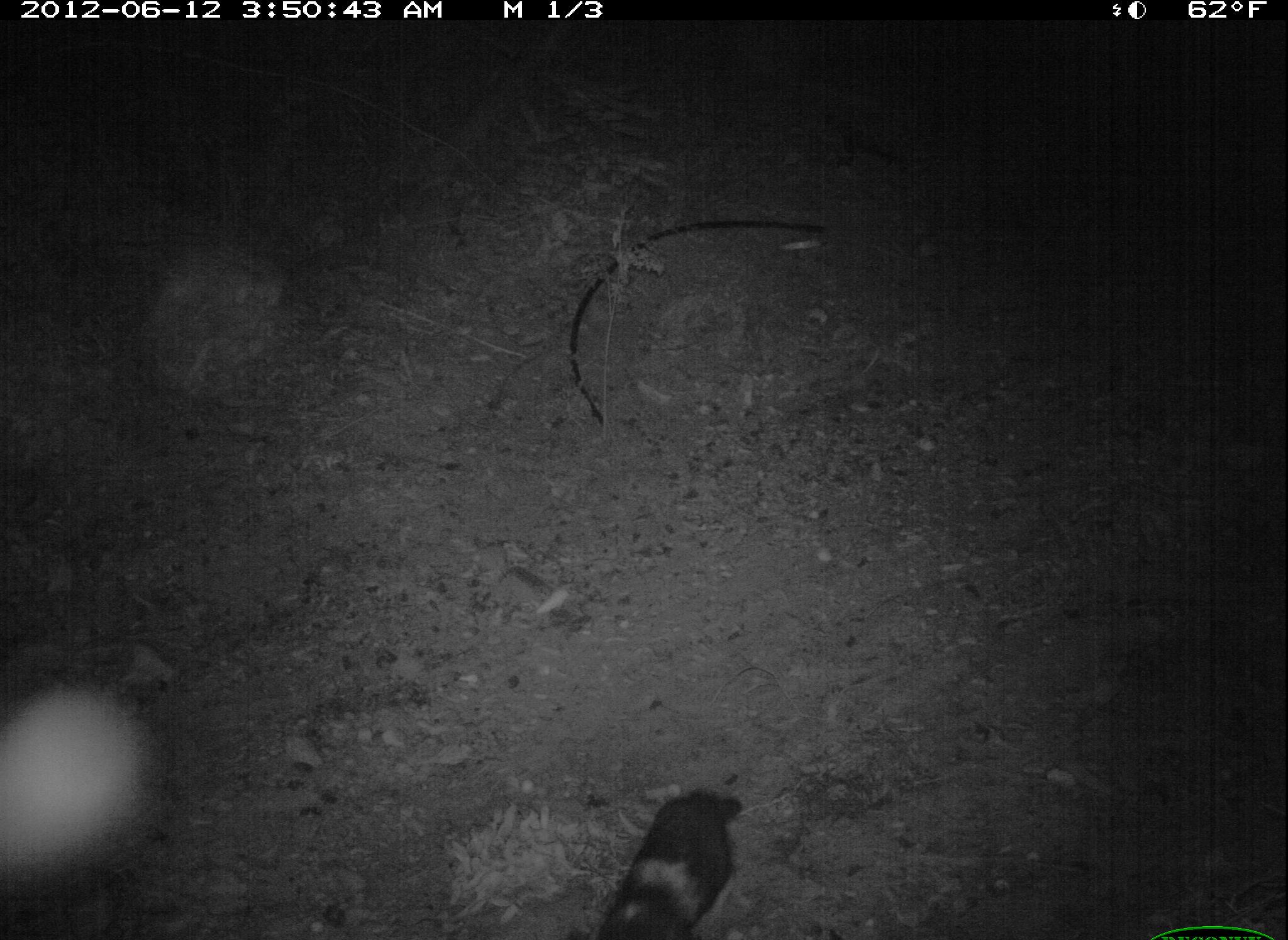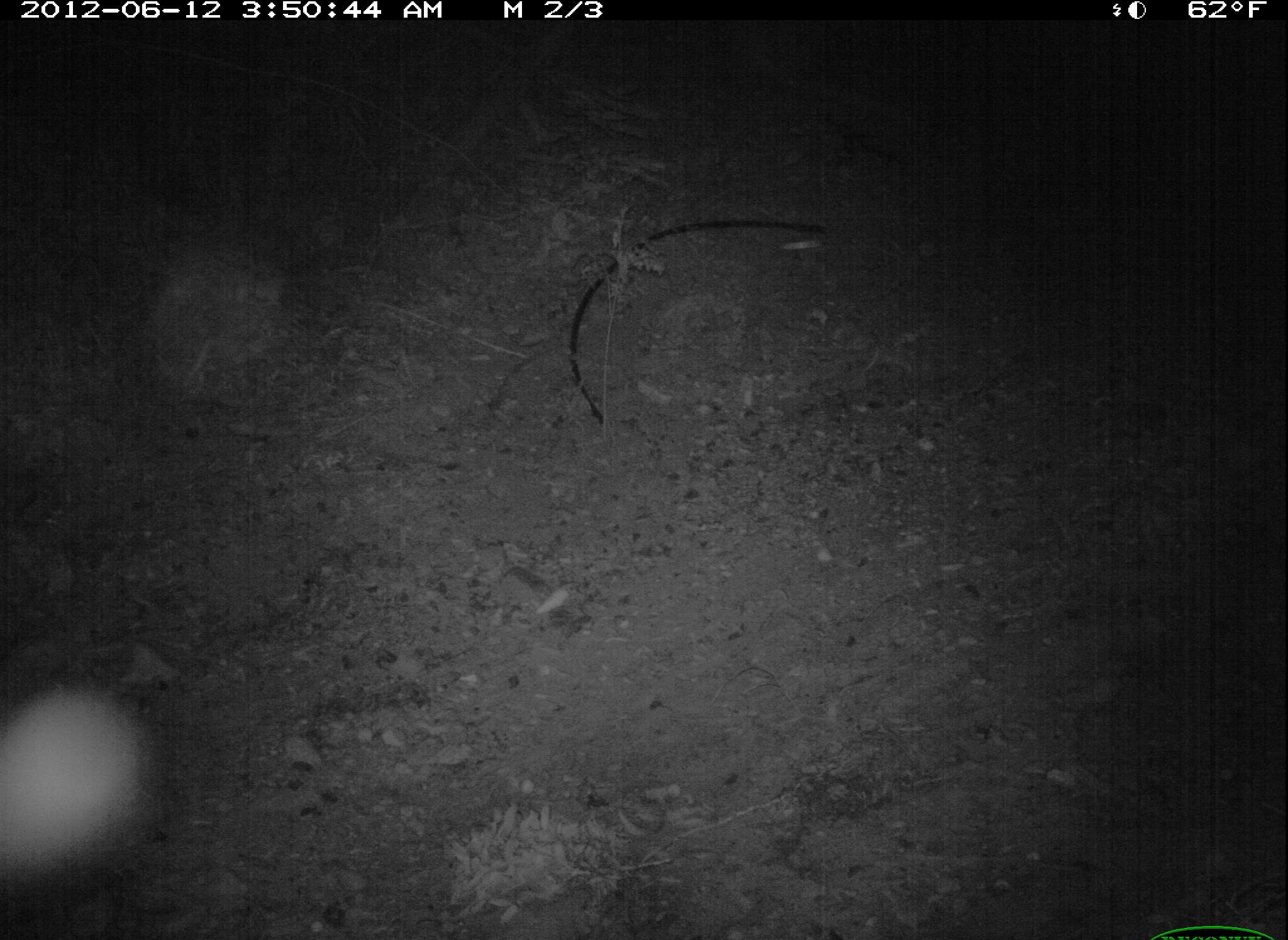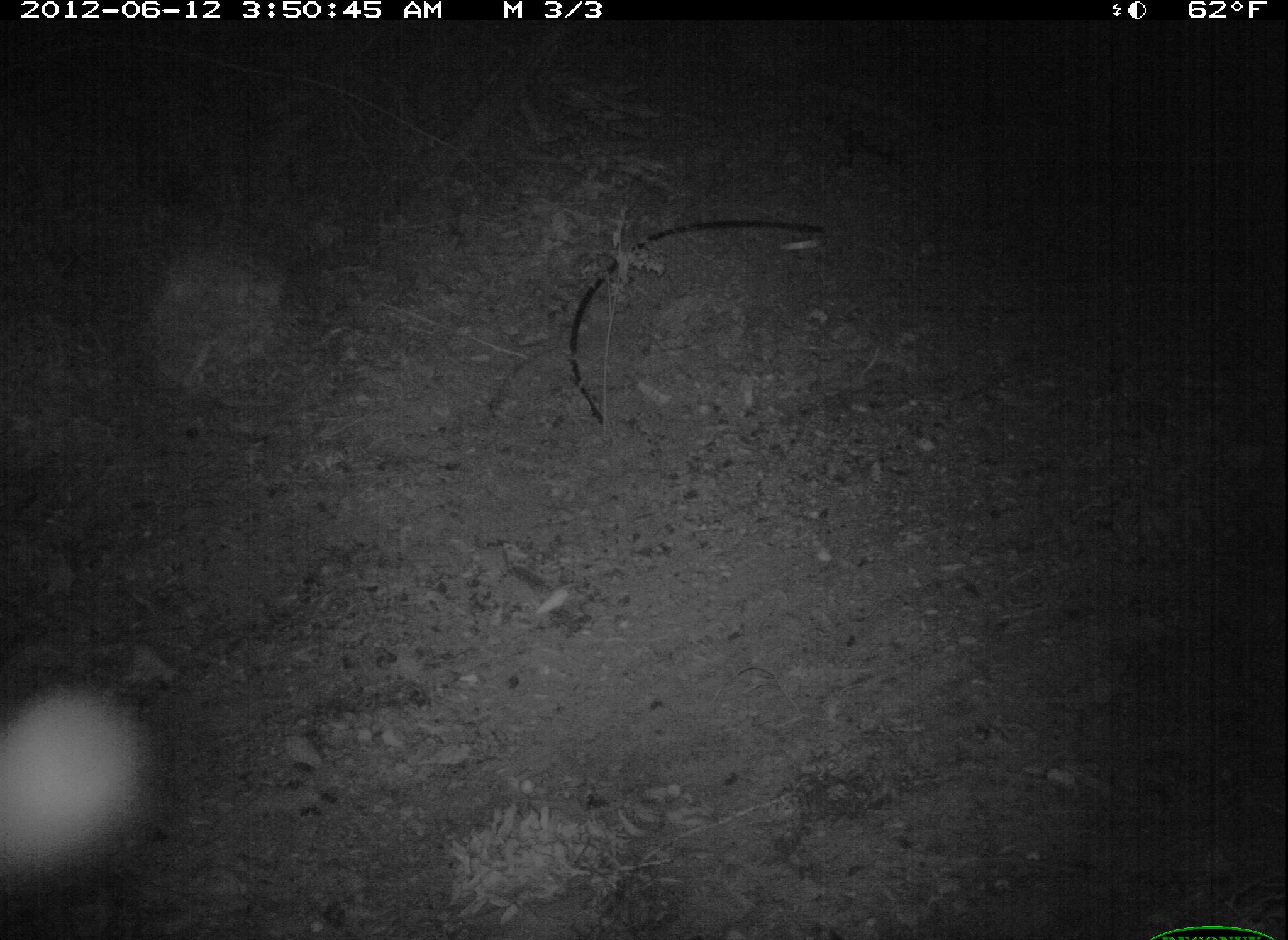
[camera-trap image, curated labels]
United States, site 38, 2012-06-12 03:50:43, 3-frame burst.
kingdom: Animalia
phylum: Chordata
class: Mammalia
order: Carnivora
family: Felidae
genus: Felis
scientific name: Felis catus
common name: cat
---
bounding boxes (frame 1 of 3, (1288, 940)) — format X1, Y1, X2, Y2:
cat: 565, 781, 755, 940